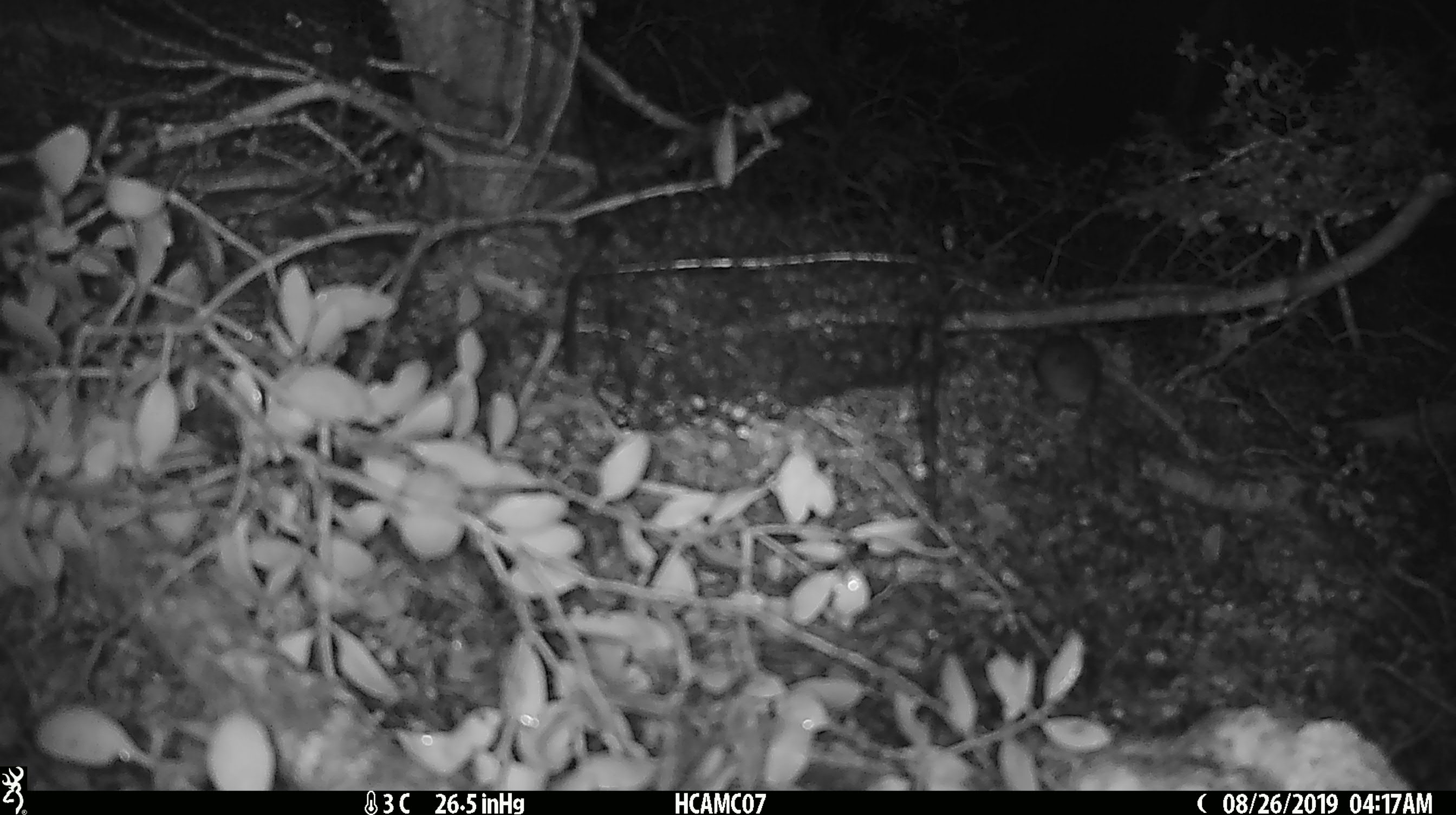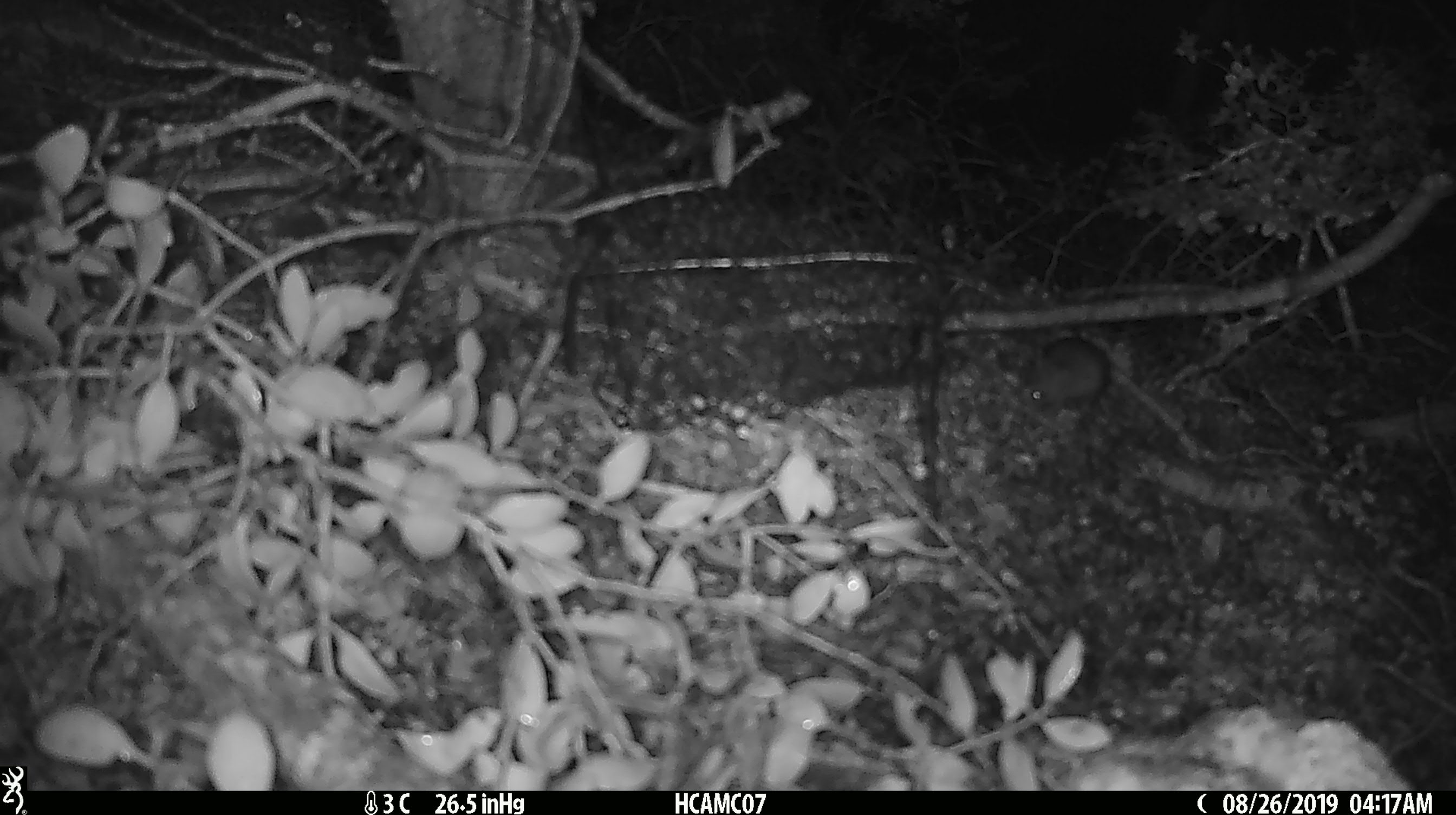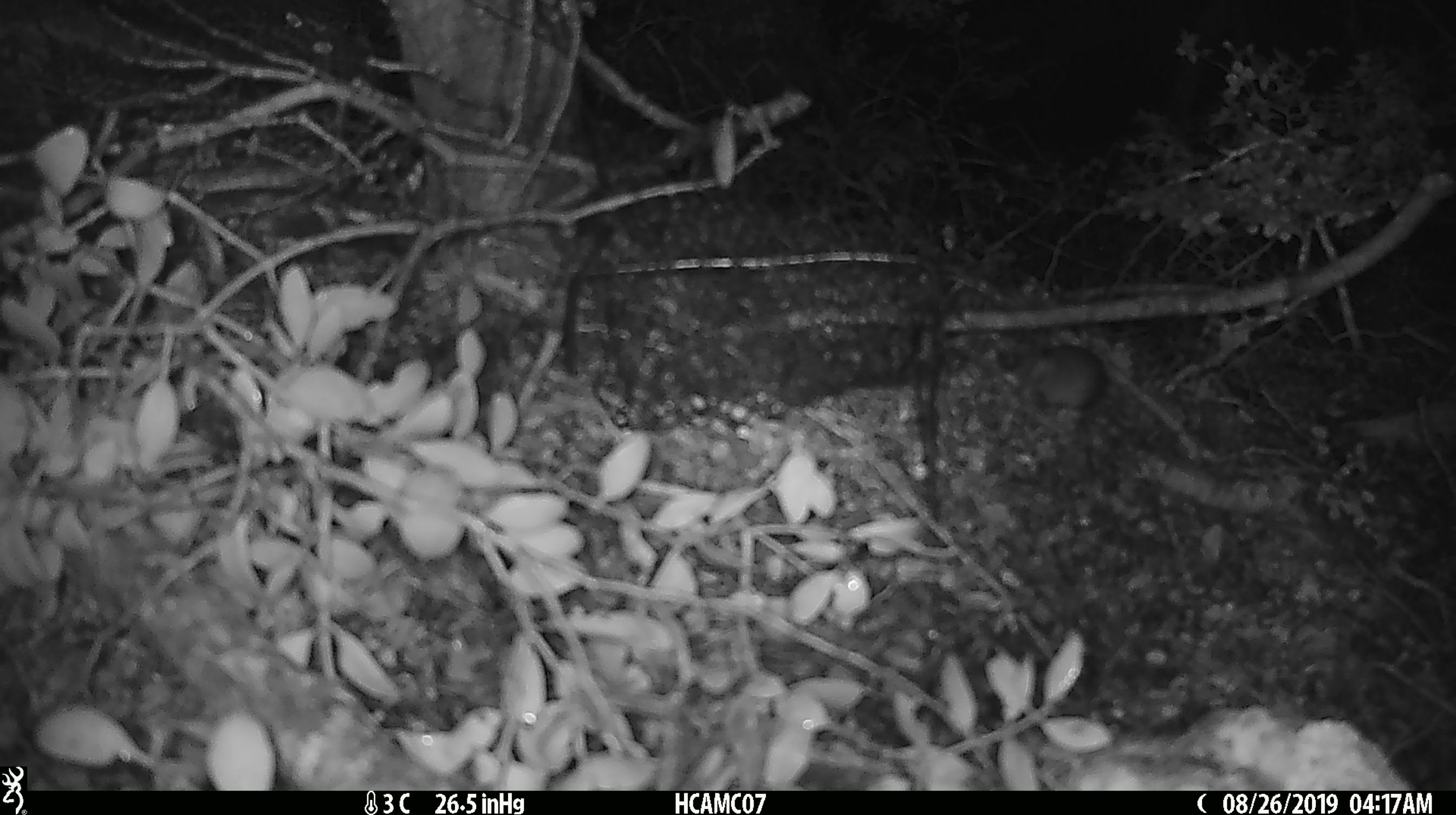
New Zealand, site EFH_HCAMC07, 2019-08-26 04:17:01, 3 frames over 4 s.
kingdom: Animalia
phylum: Chordata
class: Mammalia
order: Rodentia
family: Muridae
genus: Mus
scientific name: Mus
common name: mouse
Mouse (Mus).